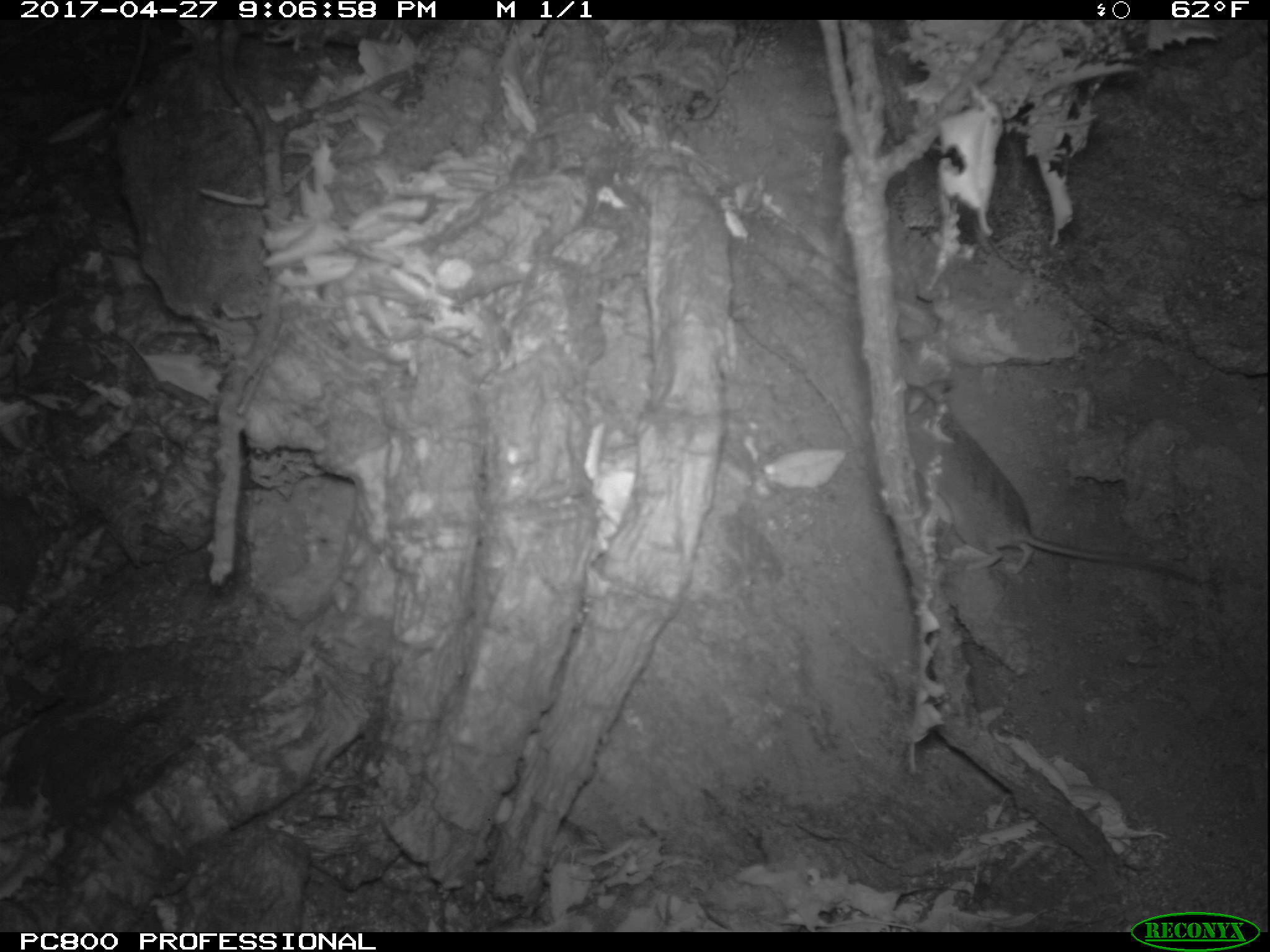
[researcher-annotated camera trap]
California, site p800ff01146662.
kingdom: Animalia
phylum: Chordata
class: Mammalia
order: Rodentia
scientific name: Rodentia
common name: rodent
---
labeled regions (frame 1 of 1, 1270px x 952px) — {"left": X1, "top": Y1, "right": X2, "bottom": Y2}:
rodent: {"left": 905, "top": 376, "right": 1195, "bottom": 581}